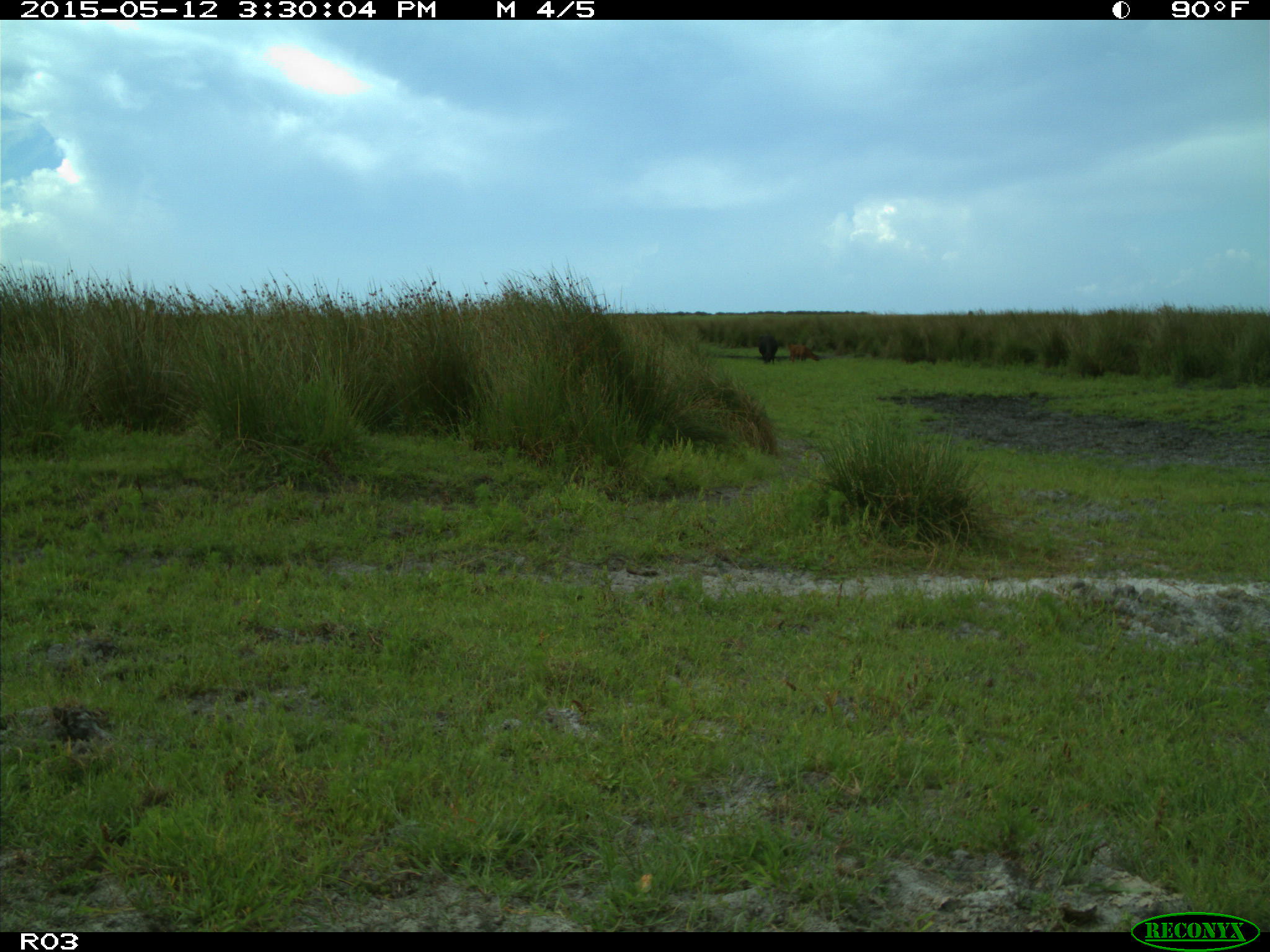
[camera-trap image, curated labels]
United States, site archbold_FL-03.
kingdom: Animalia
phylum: Chordata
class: Mammalia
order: Artiodactyla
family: Bovidae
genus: Bos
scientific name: Bos taurus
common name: domestic cow